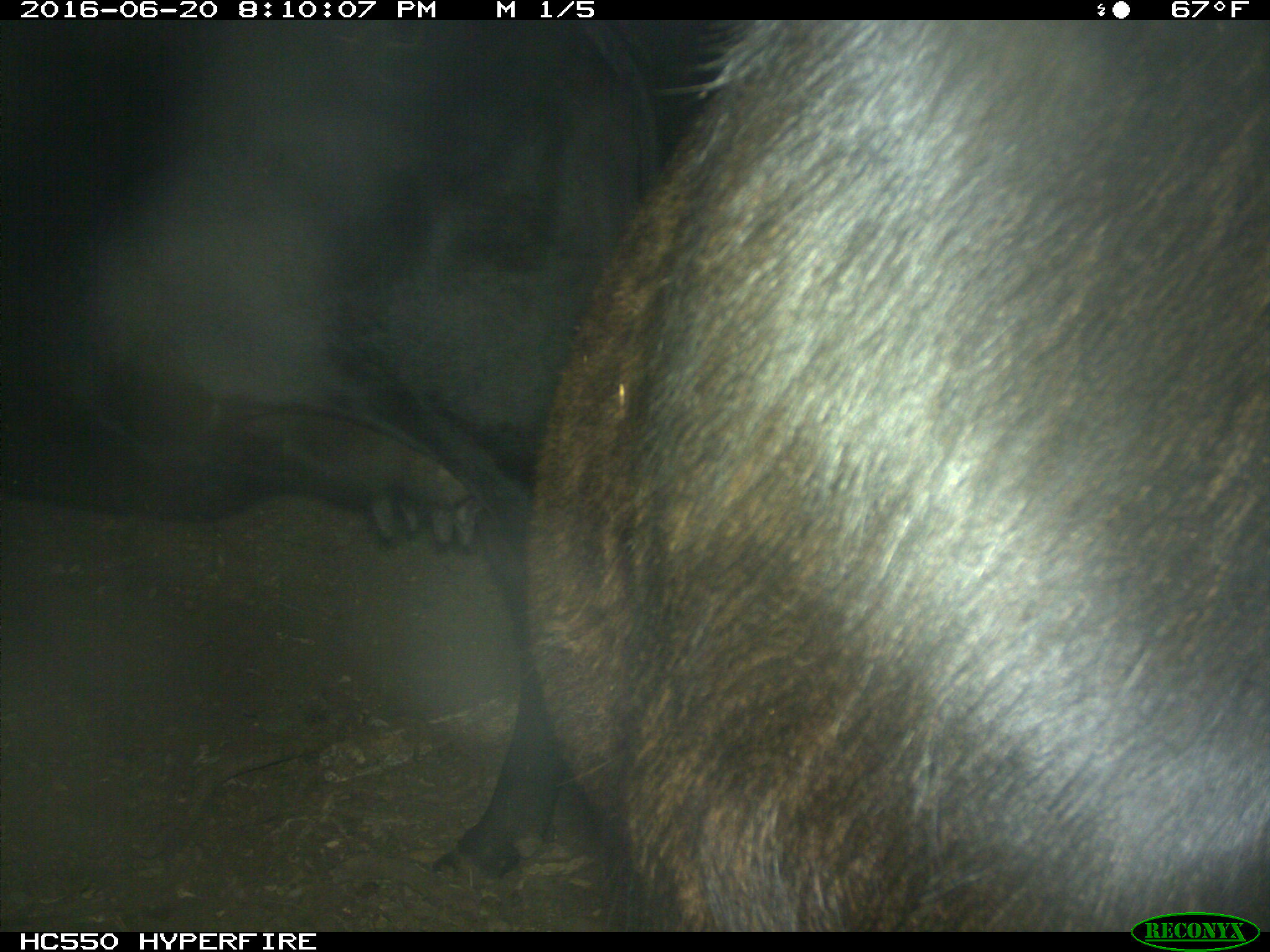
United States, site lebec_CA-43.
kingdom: Animalia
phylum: Chordata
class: Mammalia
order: Artiodactyla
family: Bovidae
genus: Bos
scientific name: Bos taurus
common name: domestic cow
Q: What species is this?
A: Bos taurus (domestic cow).